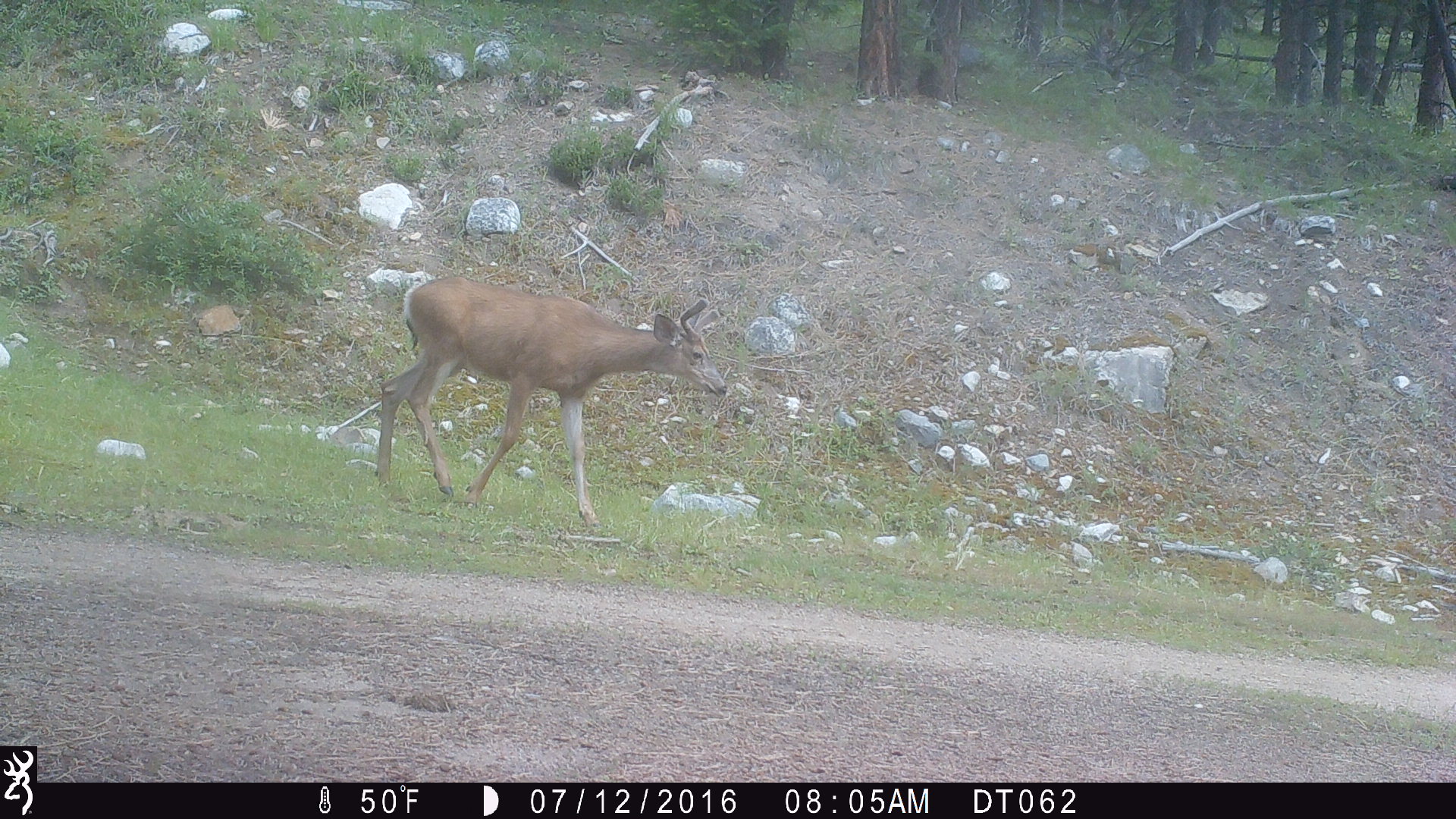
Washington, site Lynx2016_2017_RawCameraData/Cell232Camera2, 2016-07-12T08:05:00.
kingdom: Animalia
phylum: Chordata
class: Mammalia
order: Artiodactyla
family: Cervidae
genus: Odocoileus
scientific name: Odocoileus hemionus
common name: mule deer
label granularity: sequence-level